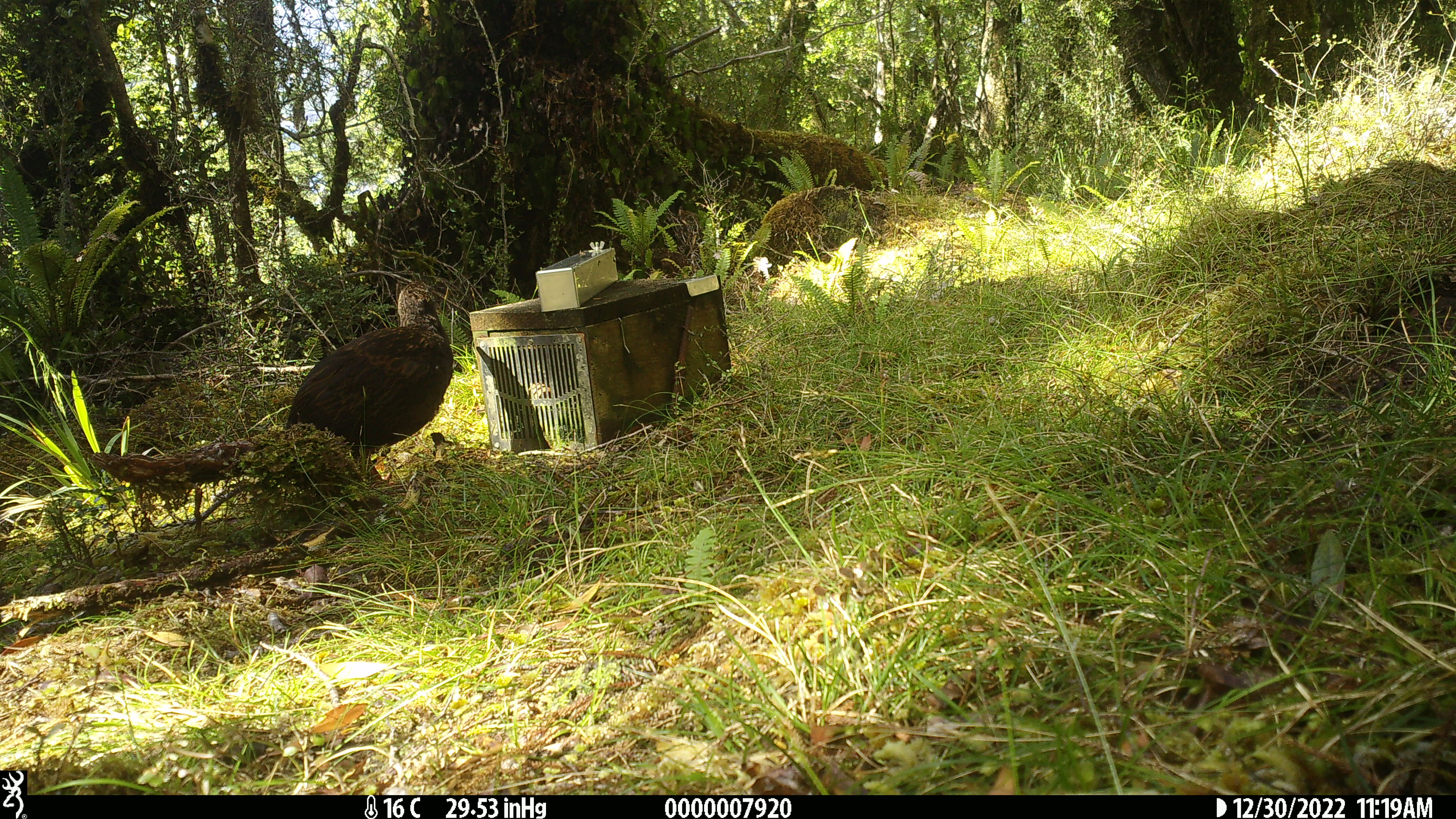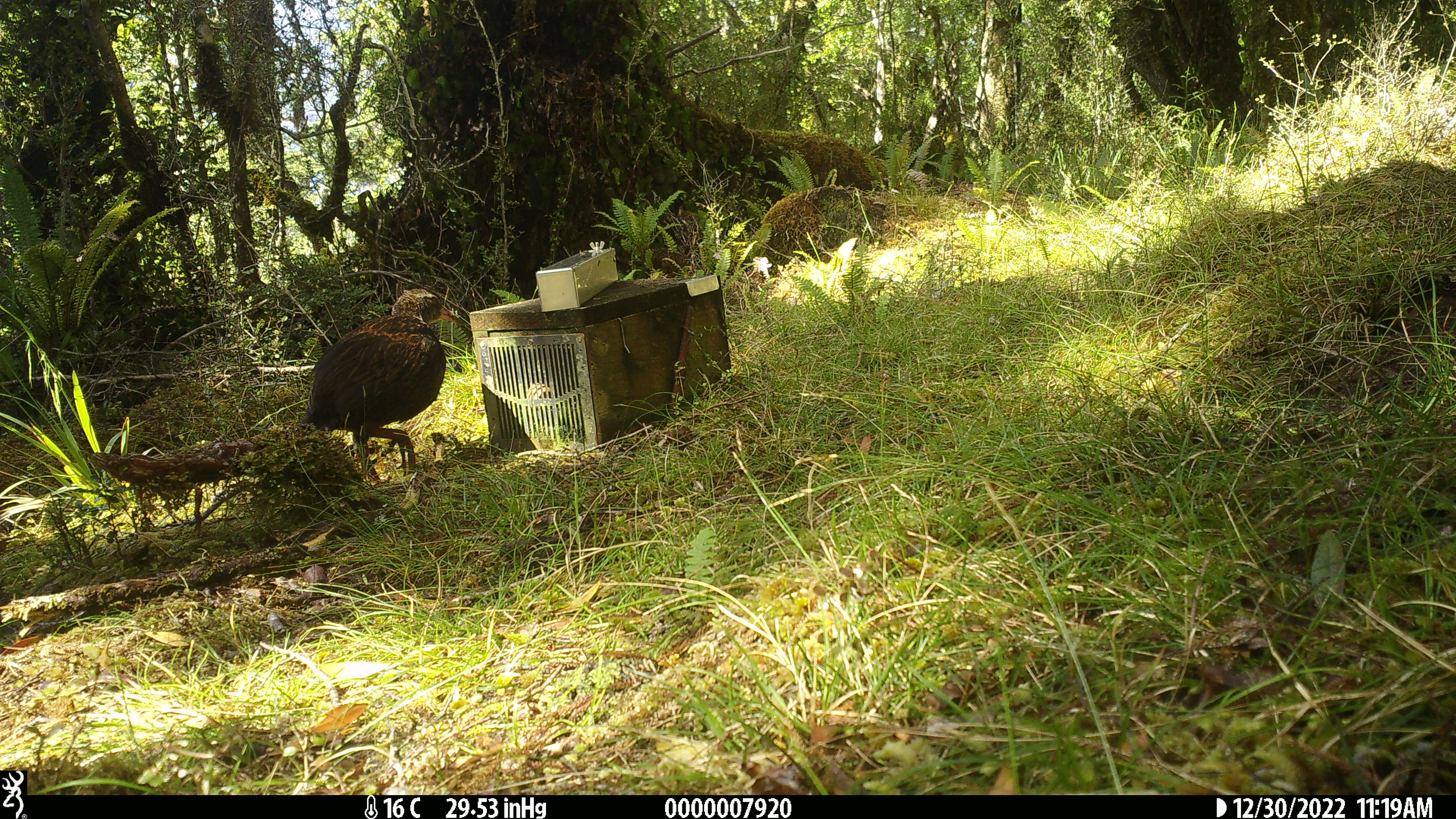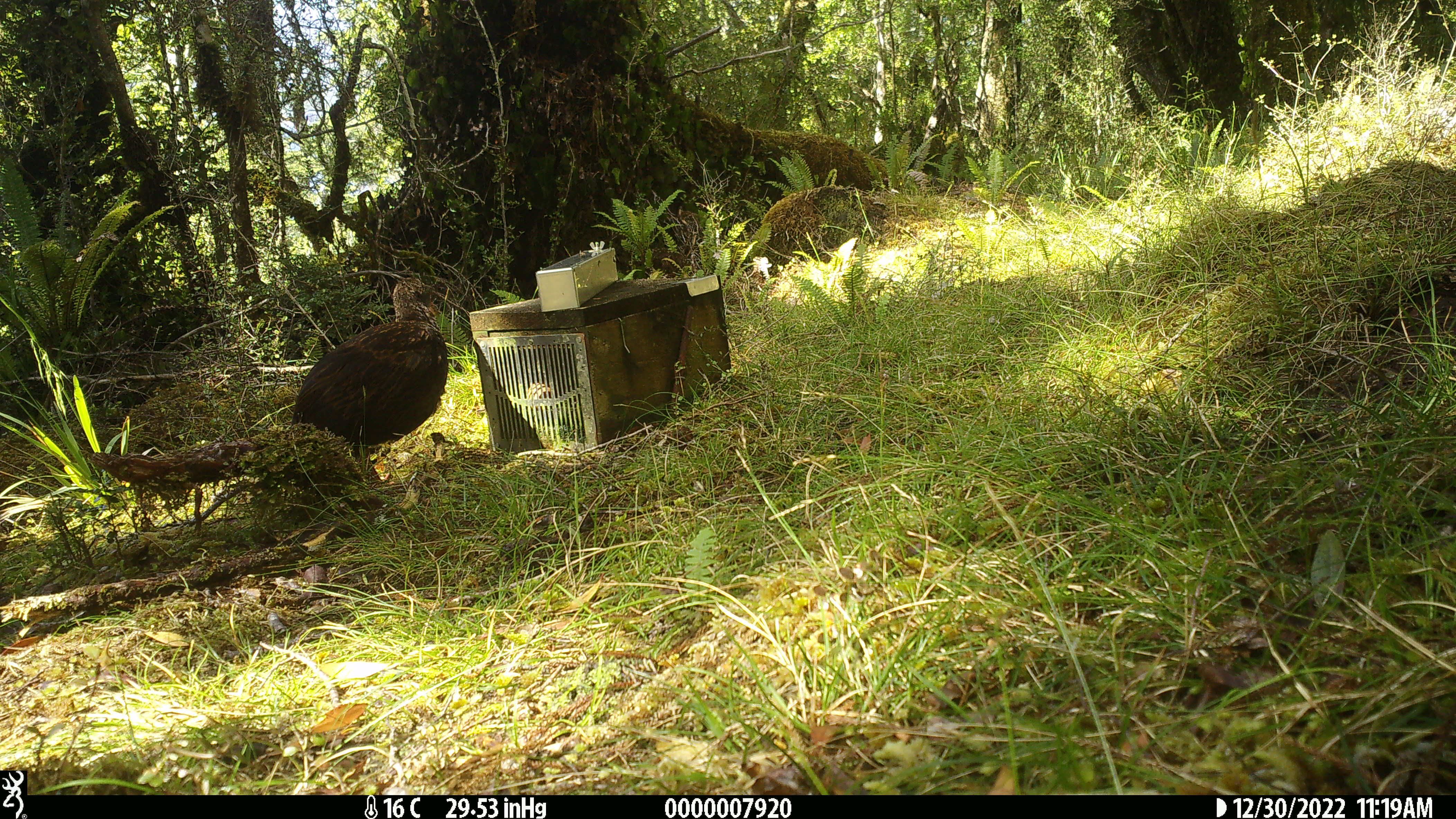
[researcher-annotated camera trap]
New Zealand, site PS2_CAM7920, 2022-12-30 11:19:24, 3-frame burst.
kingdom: Animalia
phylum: Chordata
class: Aves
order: Gruiformes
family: Rallidae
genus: Gallirallus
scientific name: Gallirallus australis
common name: weka